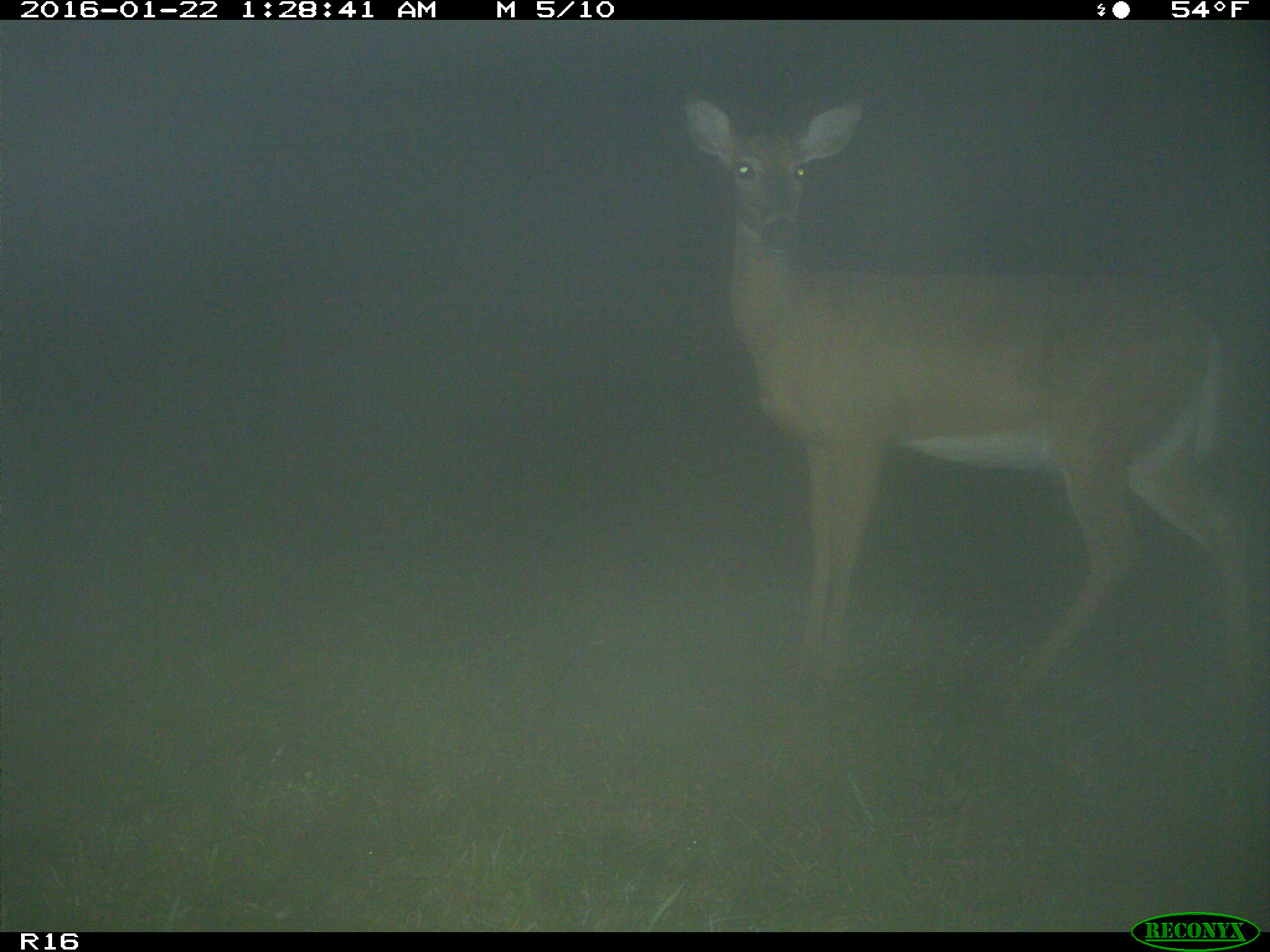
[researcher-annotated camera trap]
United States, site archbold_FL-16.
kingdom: Animalia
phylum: Chordata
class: Mammalia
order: Artiodactyla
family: Cervidae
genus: Odocoileus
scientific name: Odocoileus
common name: deer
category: unidentified deer